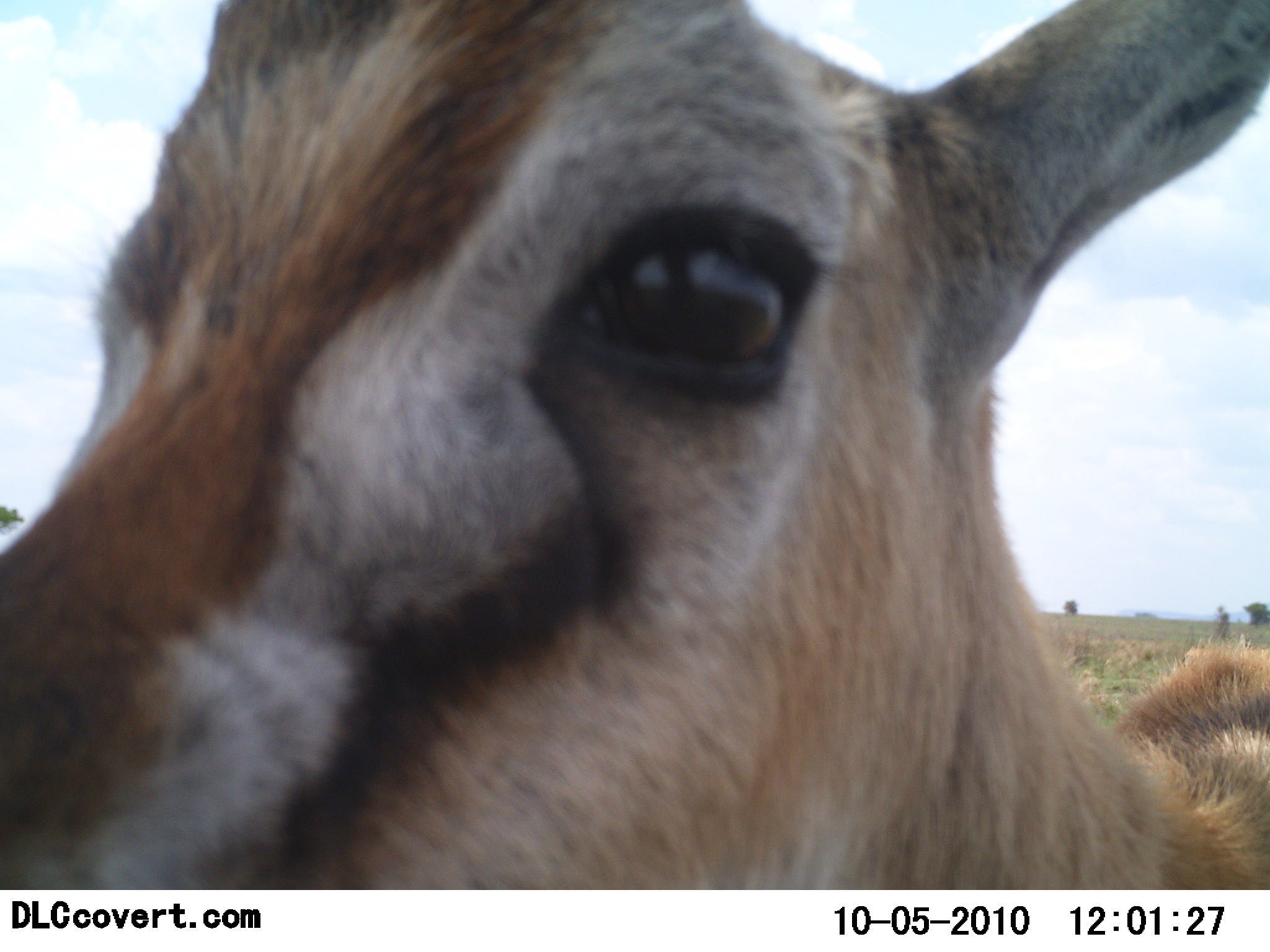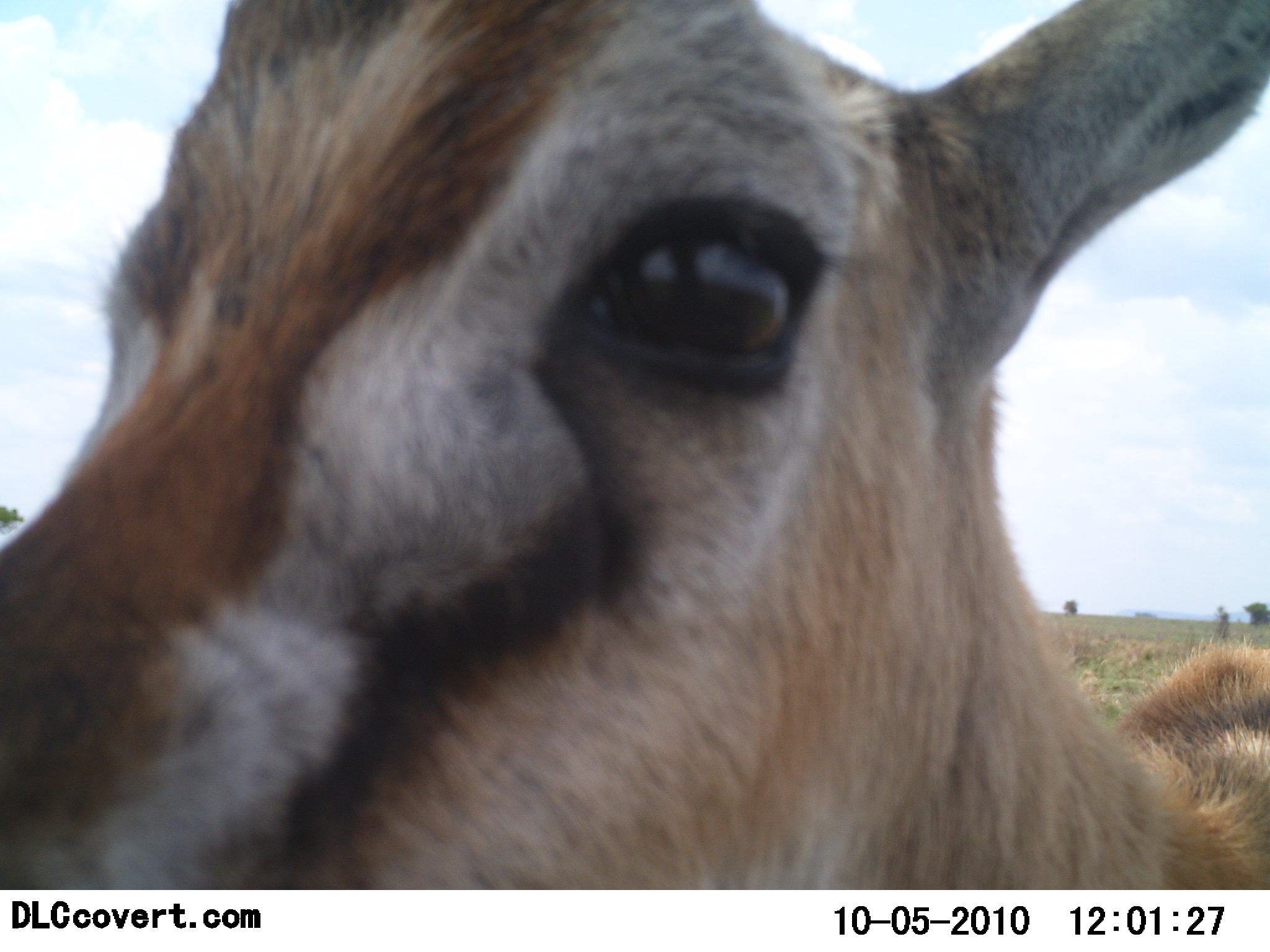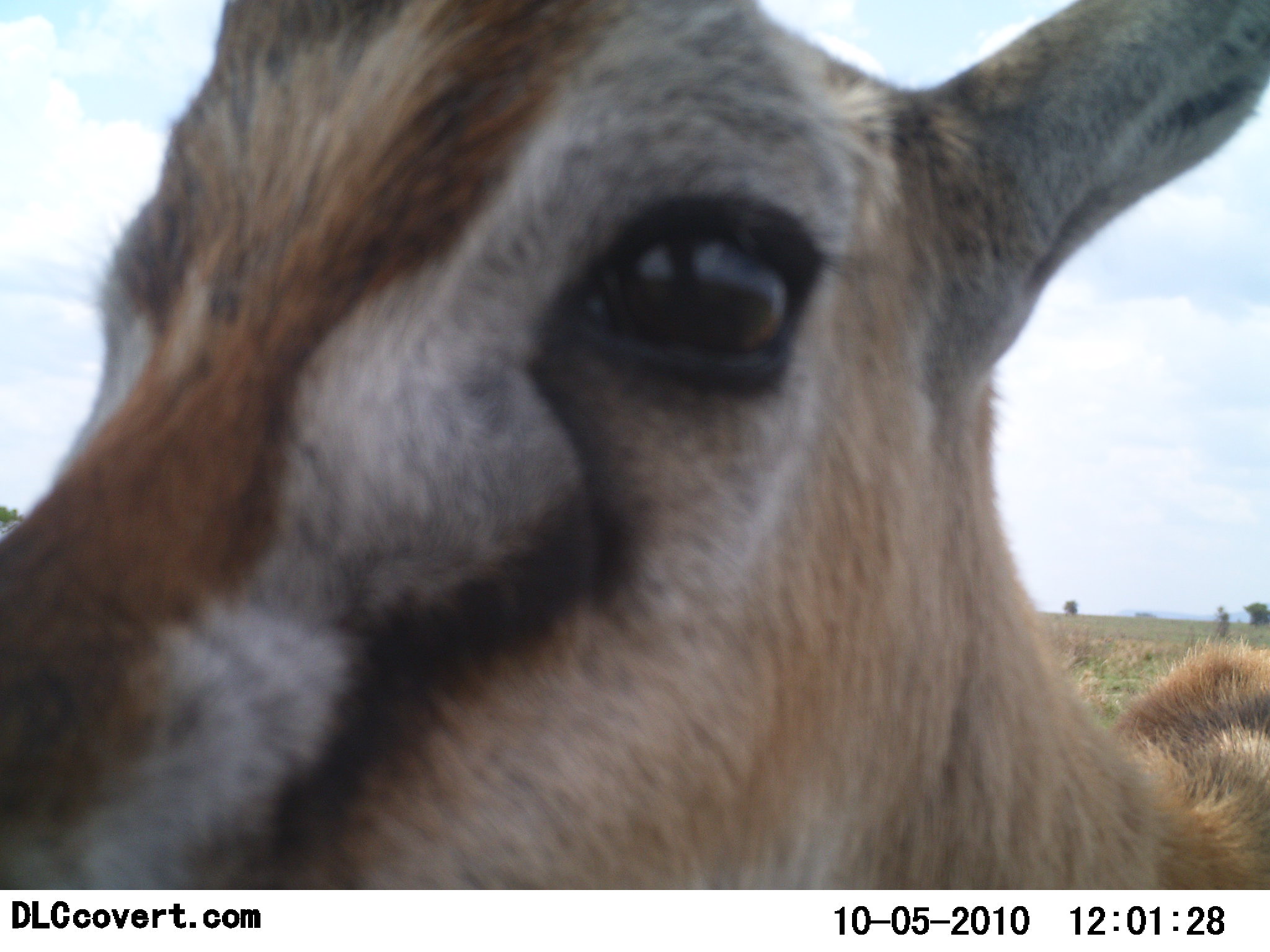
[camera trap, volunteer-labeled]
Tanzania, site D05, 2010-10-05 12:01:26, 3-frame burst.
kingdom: Animalia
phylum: Chordata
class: Mammalia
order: Artiodactyla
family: Bovidae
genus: Eudorcas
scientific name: Eudorcas thomsonii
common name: thomson's gazelle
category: gazellethomsons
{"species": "gazellethomsons (thomson's gazelle) (Eudorcas thomsonii)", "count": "1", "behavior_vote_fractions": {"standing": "93%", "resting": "0%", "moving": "0%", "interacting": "14%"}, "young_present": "0%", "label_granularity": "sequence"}